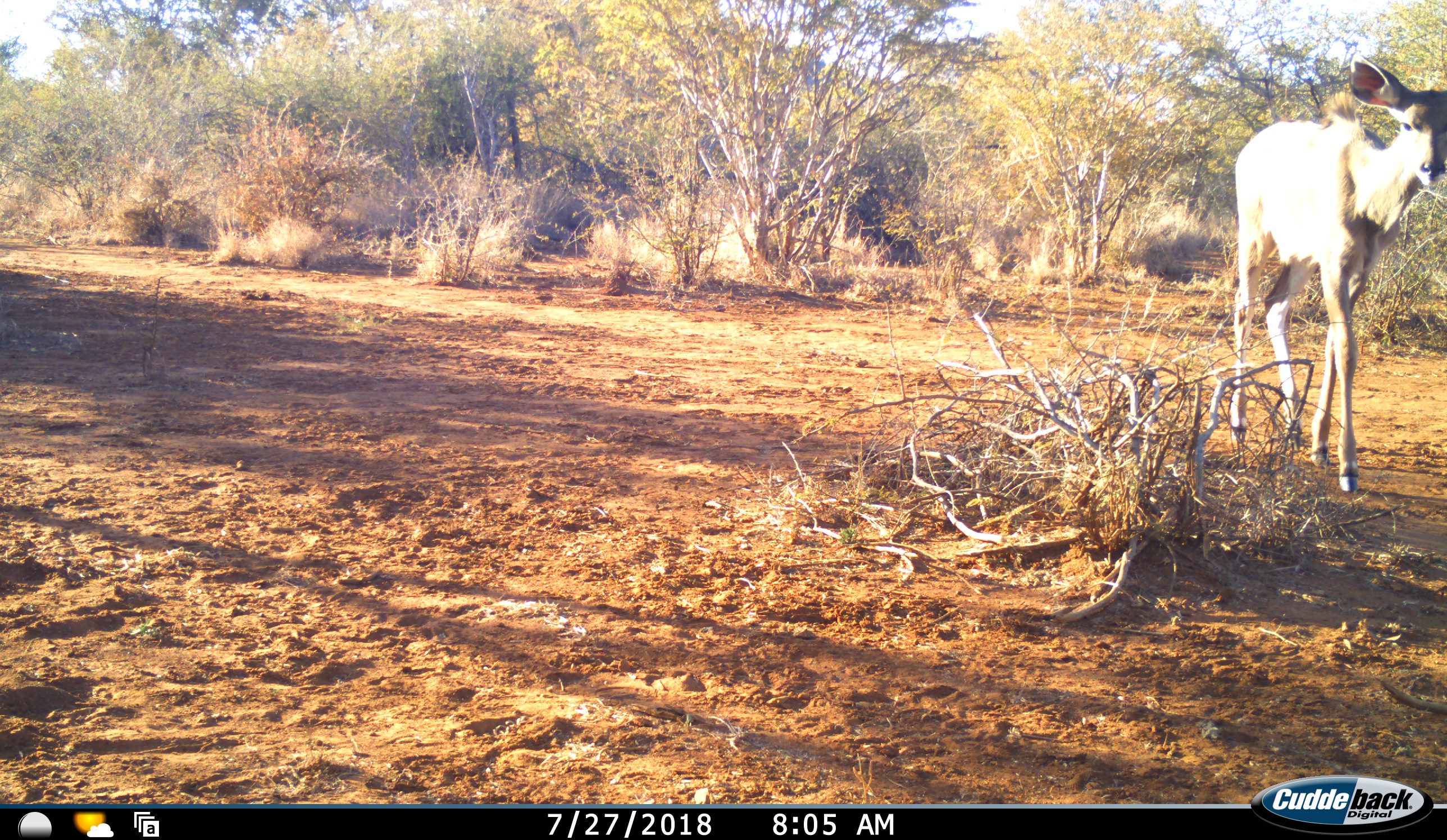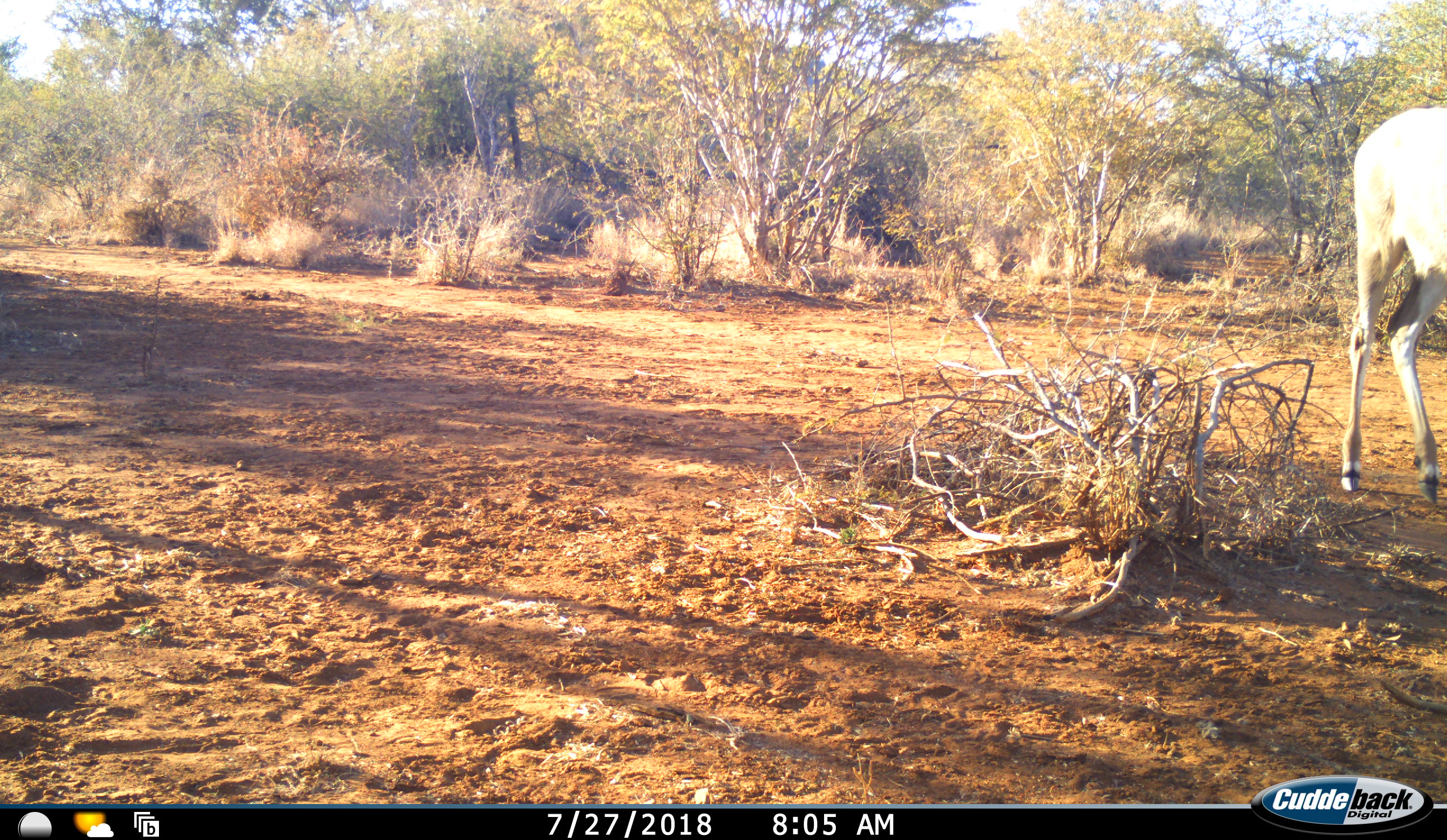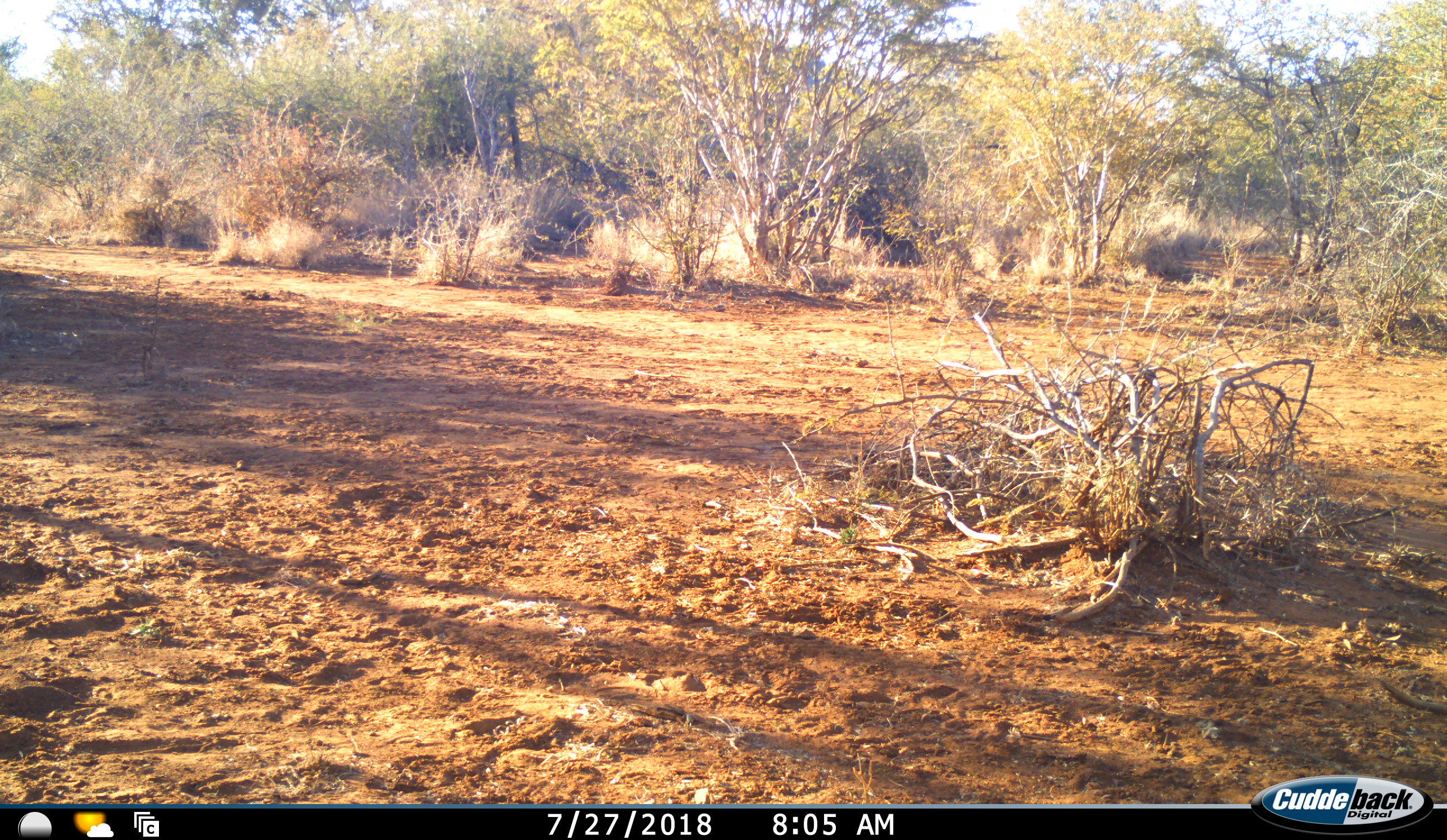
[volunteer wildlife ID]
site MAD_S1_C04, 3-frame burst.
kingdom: Animalia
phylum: Chordata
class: Mammalia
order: Artiodactyla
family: Bovidae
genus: Tragelaphus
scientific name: Tragelaphus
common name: kudu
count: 1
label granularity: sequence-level